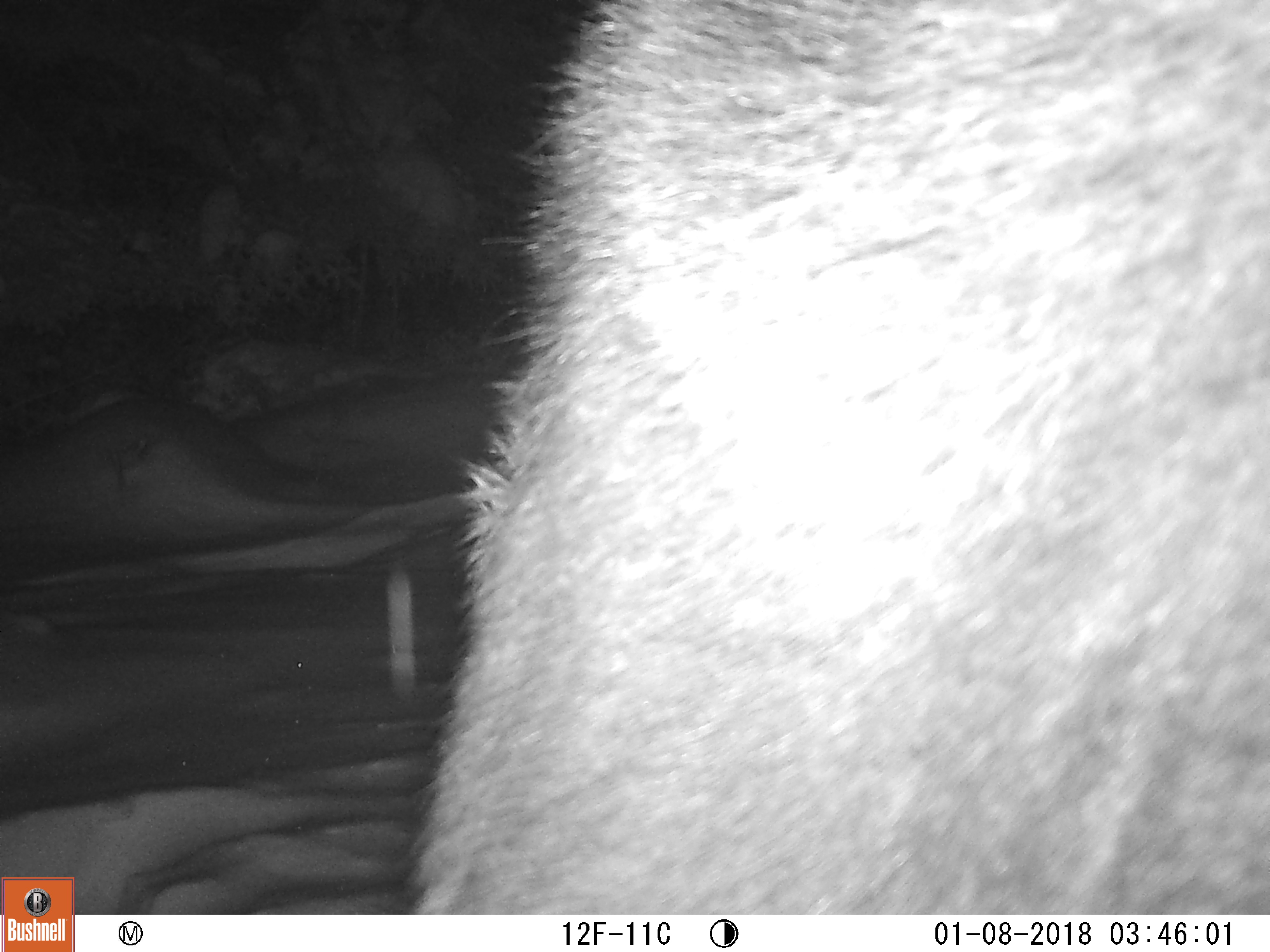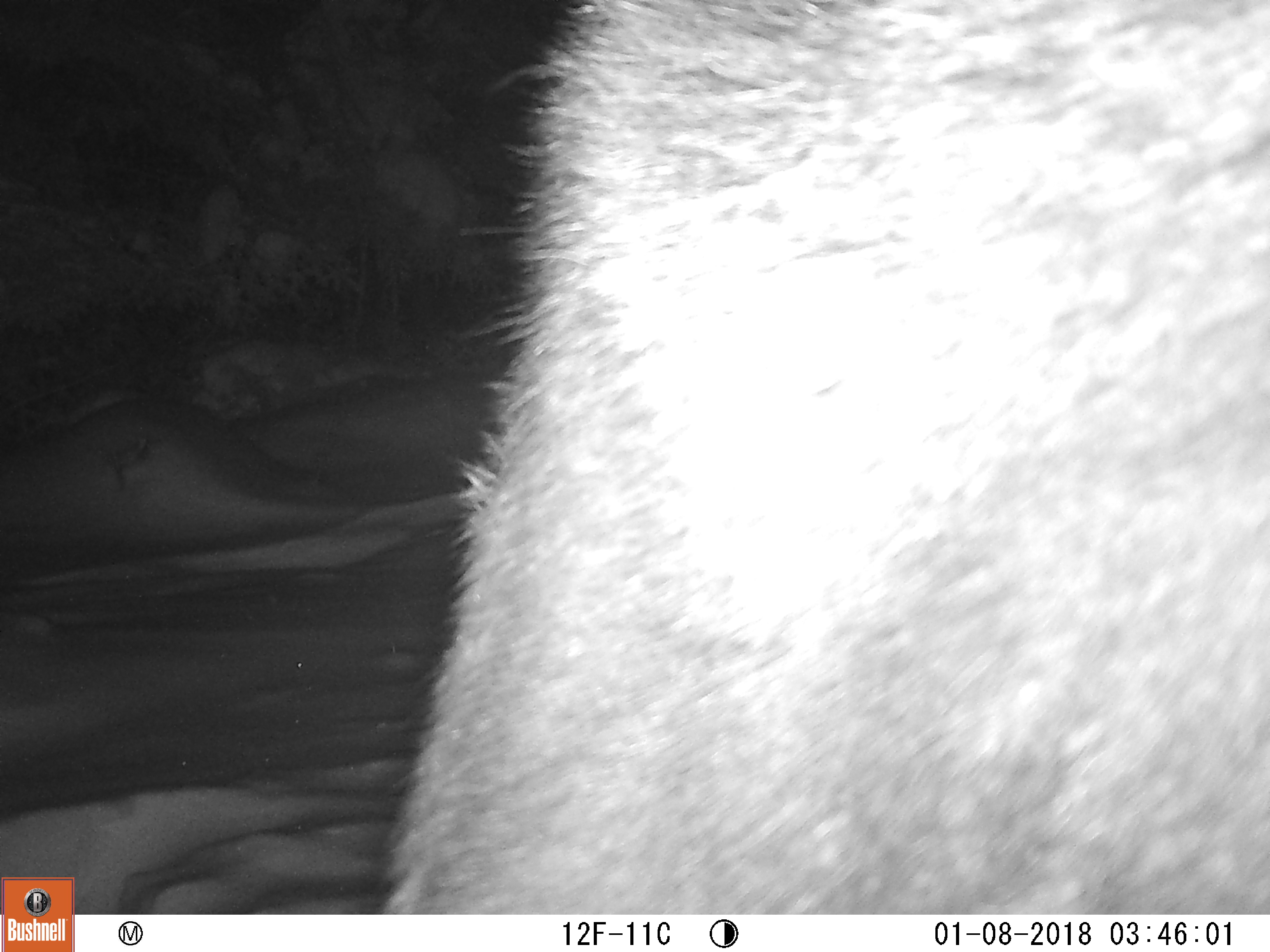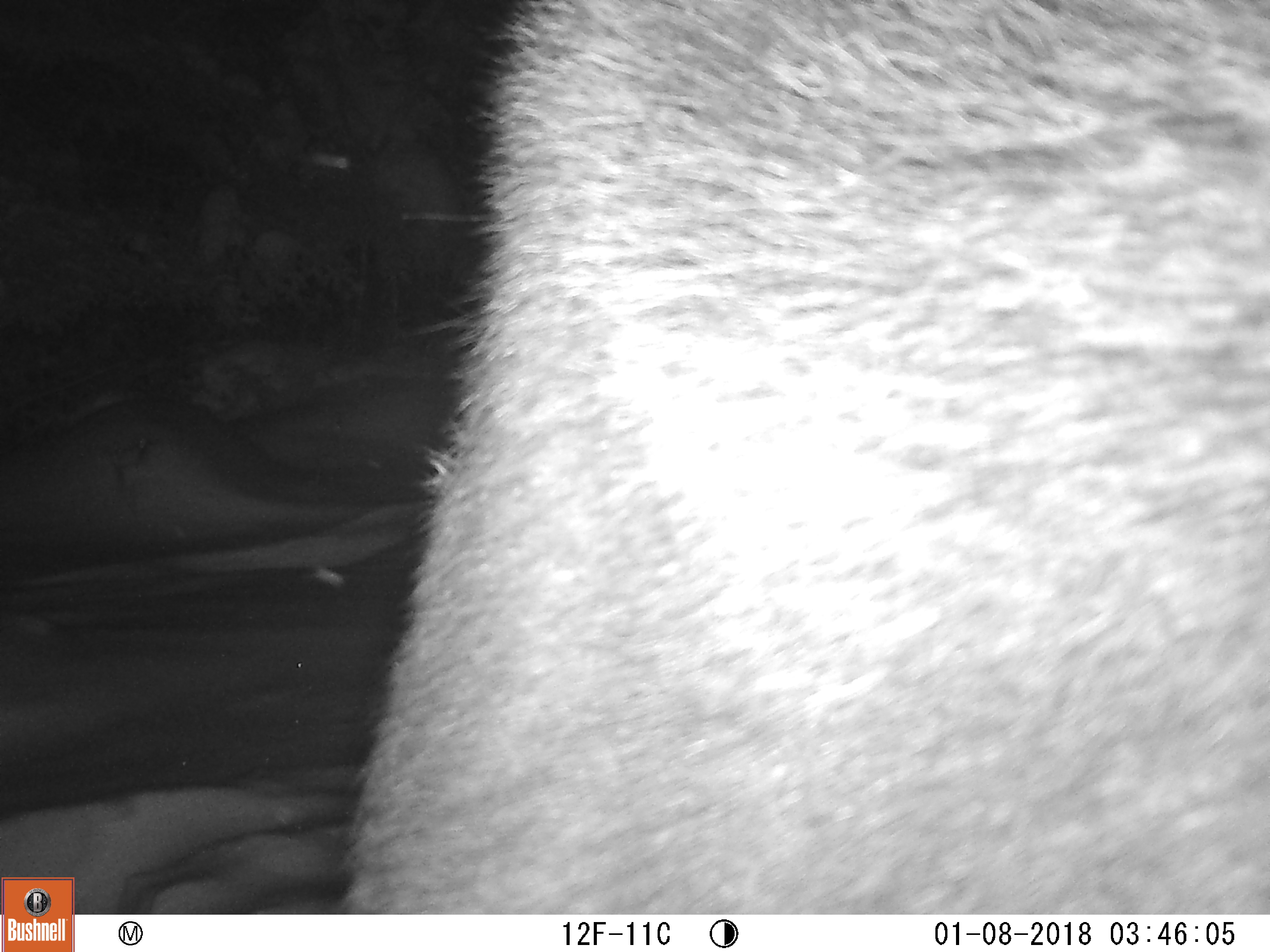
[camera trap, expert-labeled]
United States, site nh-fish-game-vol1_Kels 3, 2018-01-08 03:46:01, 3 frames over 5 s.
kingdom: Animalia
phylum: Chordata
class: Mammalia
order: Artiodactyla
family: Cervidae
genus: Alces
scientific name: Alces alces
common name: moose